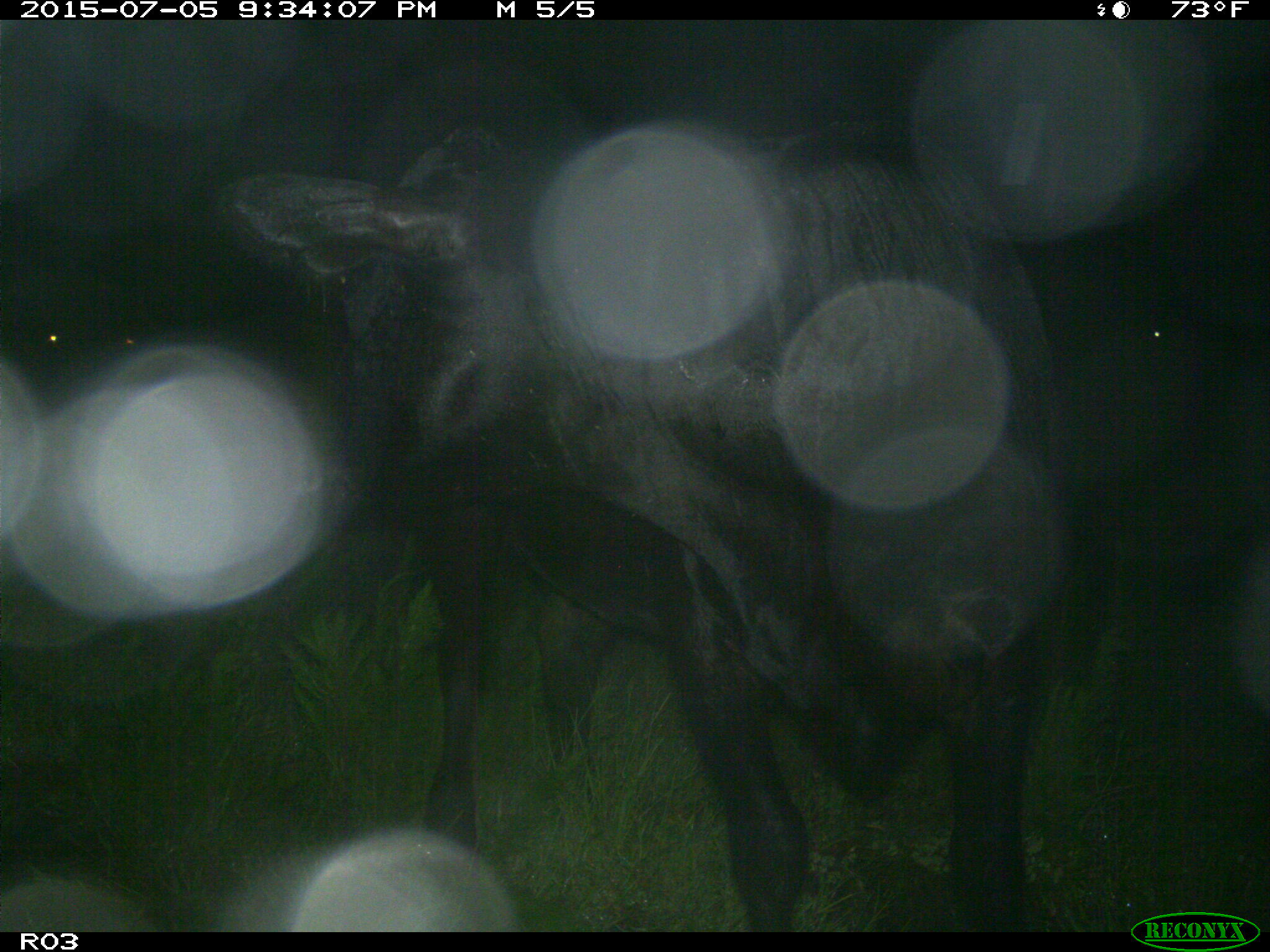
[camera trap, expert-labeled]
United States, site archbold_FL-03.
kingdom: Animalia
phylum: Chordata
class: Mammalia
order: Artiodactyla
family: Bovidae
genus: Bos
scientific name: Bos taurus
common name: domestic cow